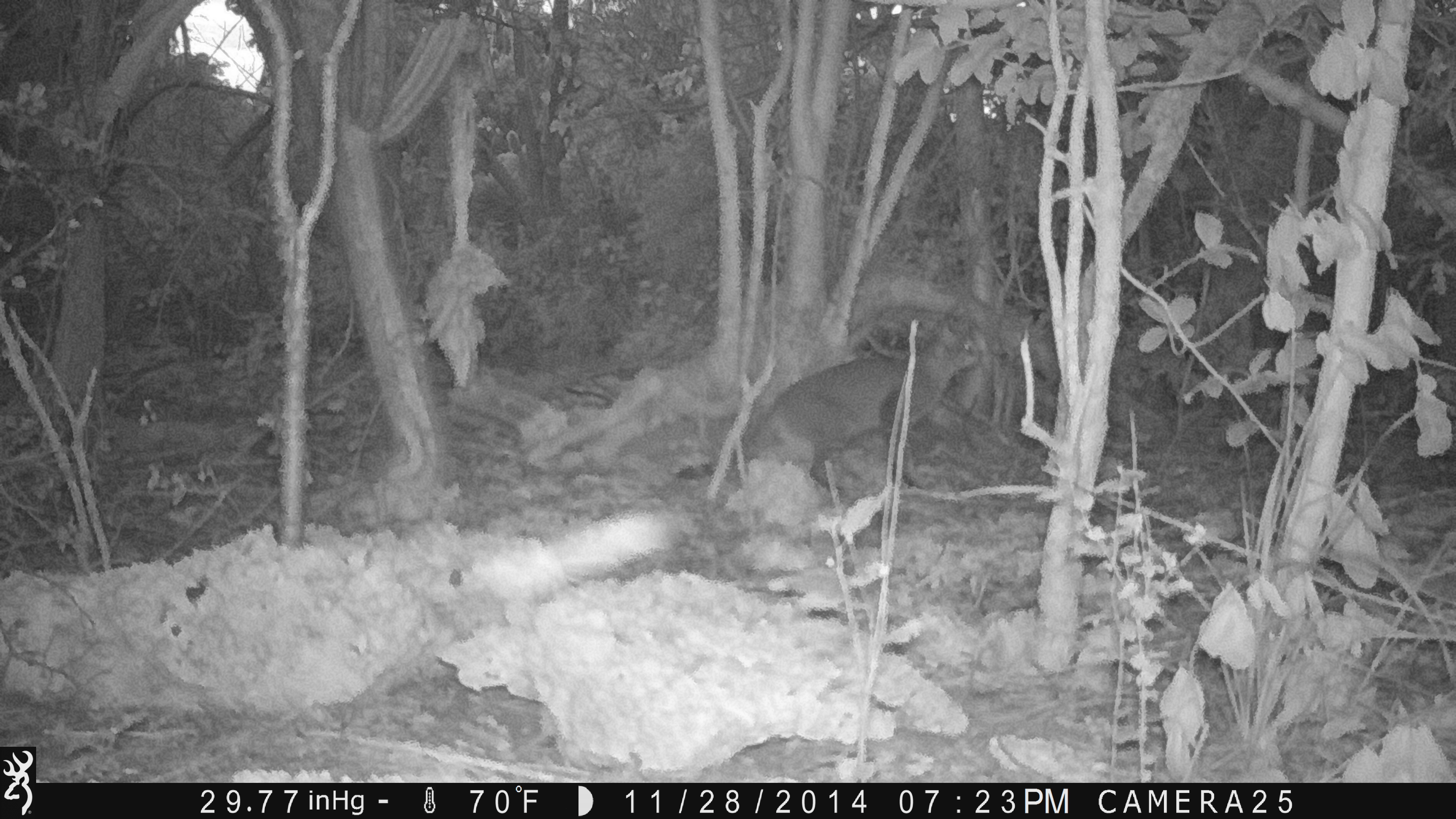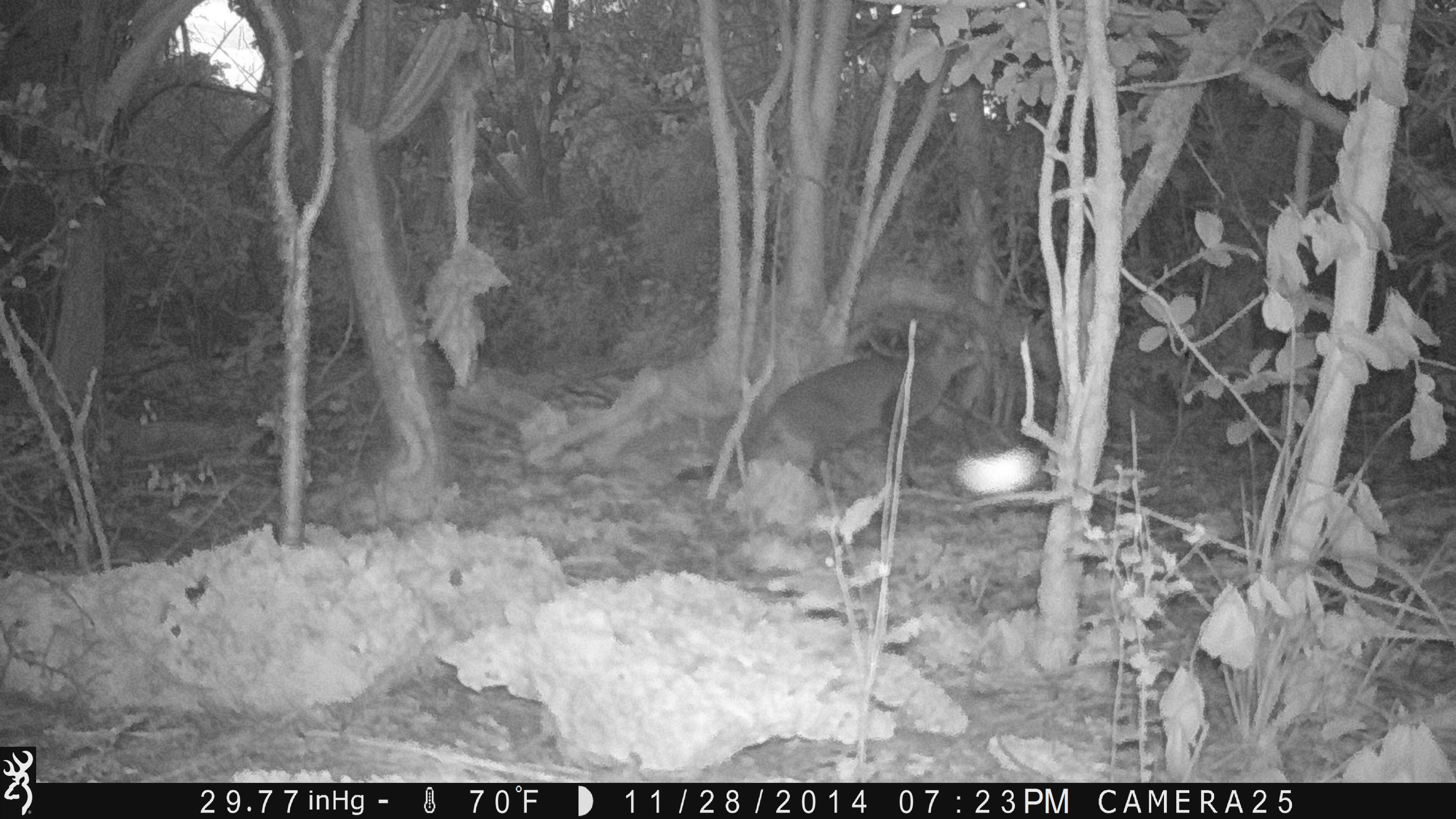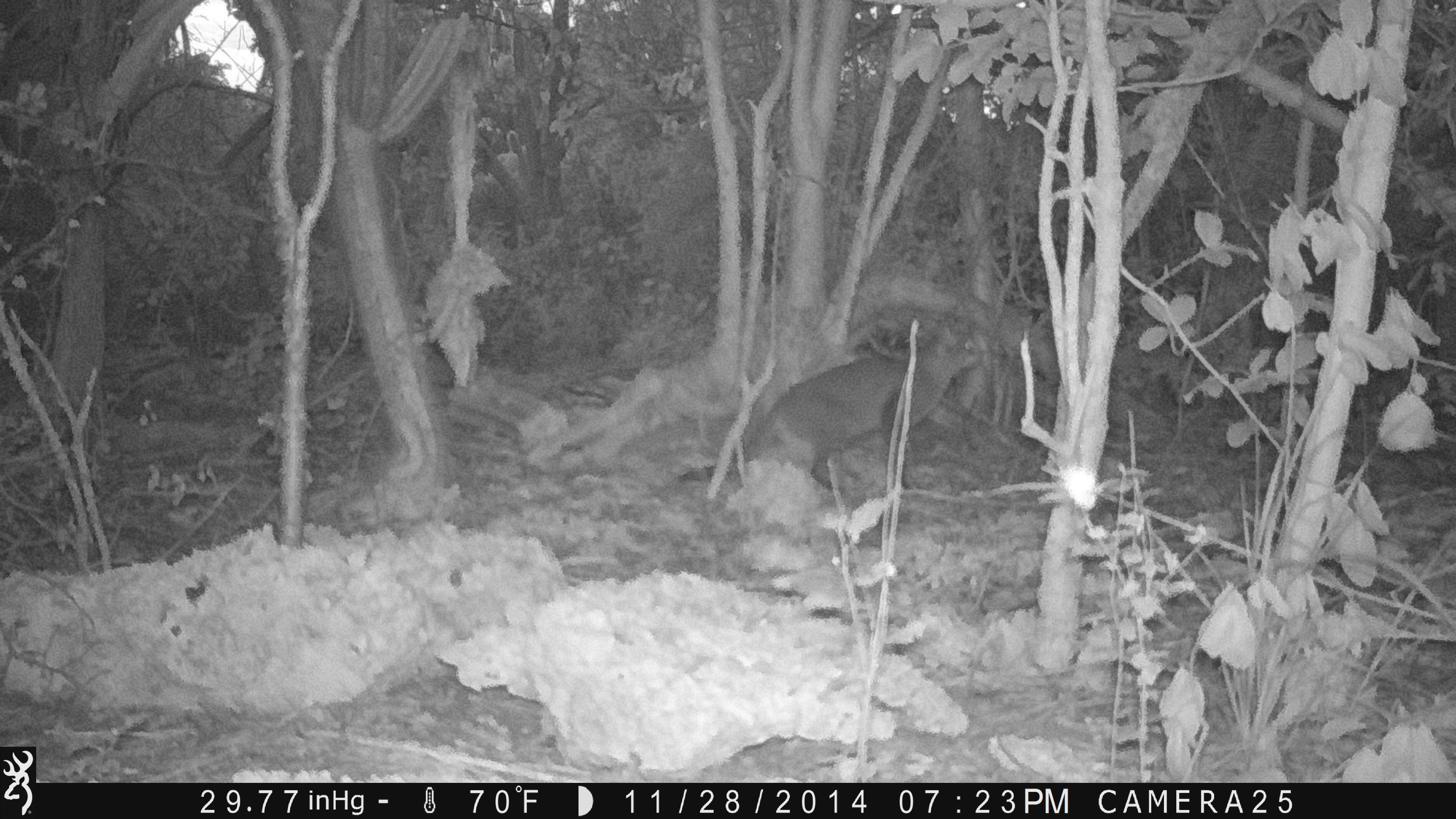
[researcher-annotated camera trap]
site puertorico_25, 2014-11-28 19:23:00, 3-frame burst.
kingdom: Animalia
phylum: Chordata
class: Mammalia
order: Carnivora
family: Felidae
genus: Felis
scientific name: Felis catus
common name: cat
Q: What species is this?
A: Cat (Felis catus).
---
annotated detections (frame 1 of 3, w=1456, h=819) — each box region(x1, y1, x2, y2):
cat: region(700, 325, 986, 508)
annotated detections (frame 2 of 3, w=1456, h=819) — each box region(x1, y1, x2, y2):
cat: region(704, 323, 988, 500)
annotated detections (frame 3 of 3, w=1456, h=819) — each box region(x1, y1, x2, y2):
cat: region(674, 314, 986, 499)